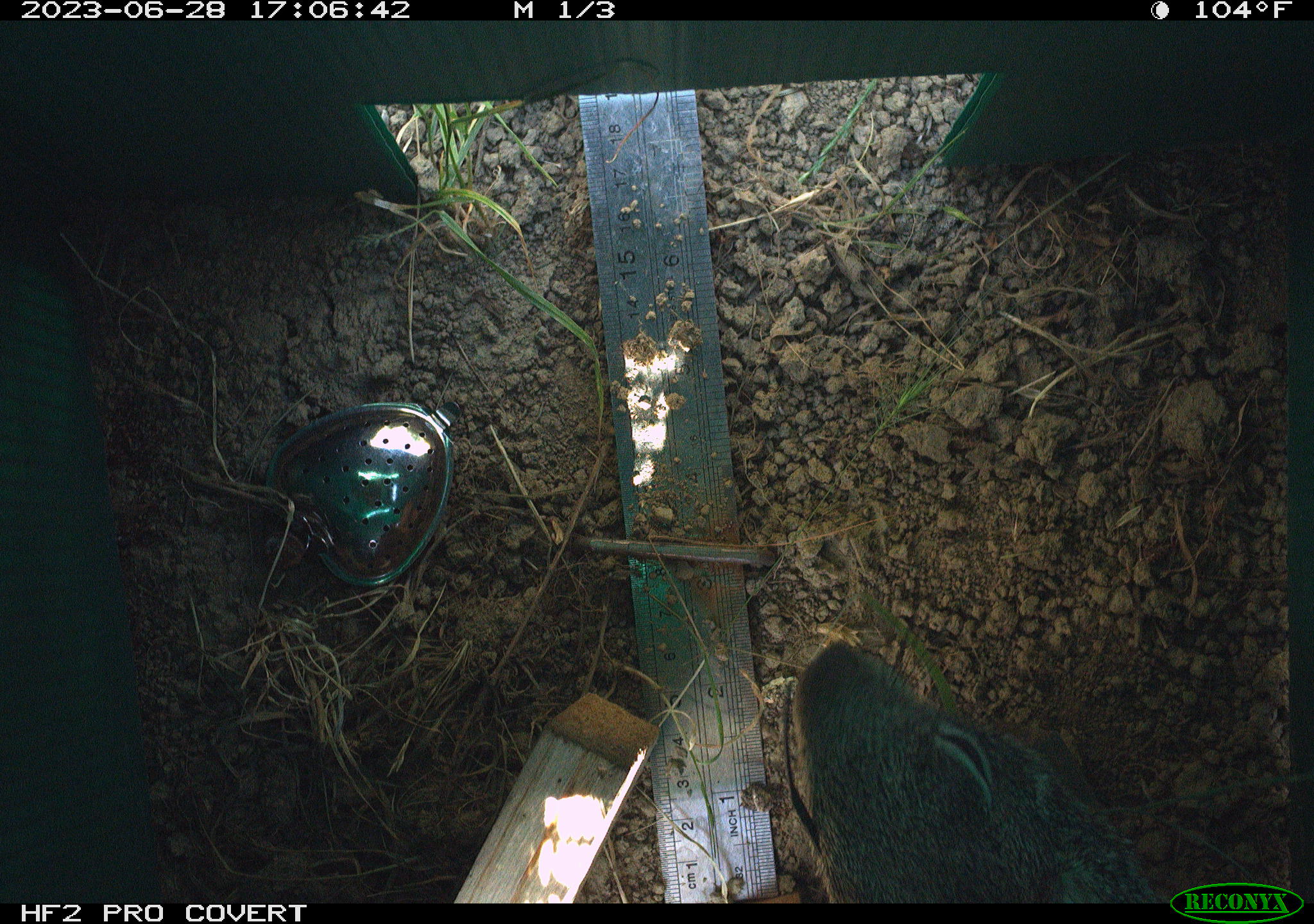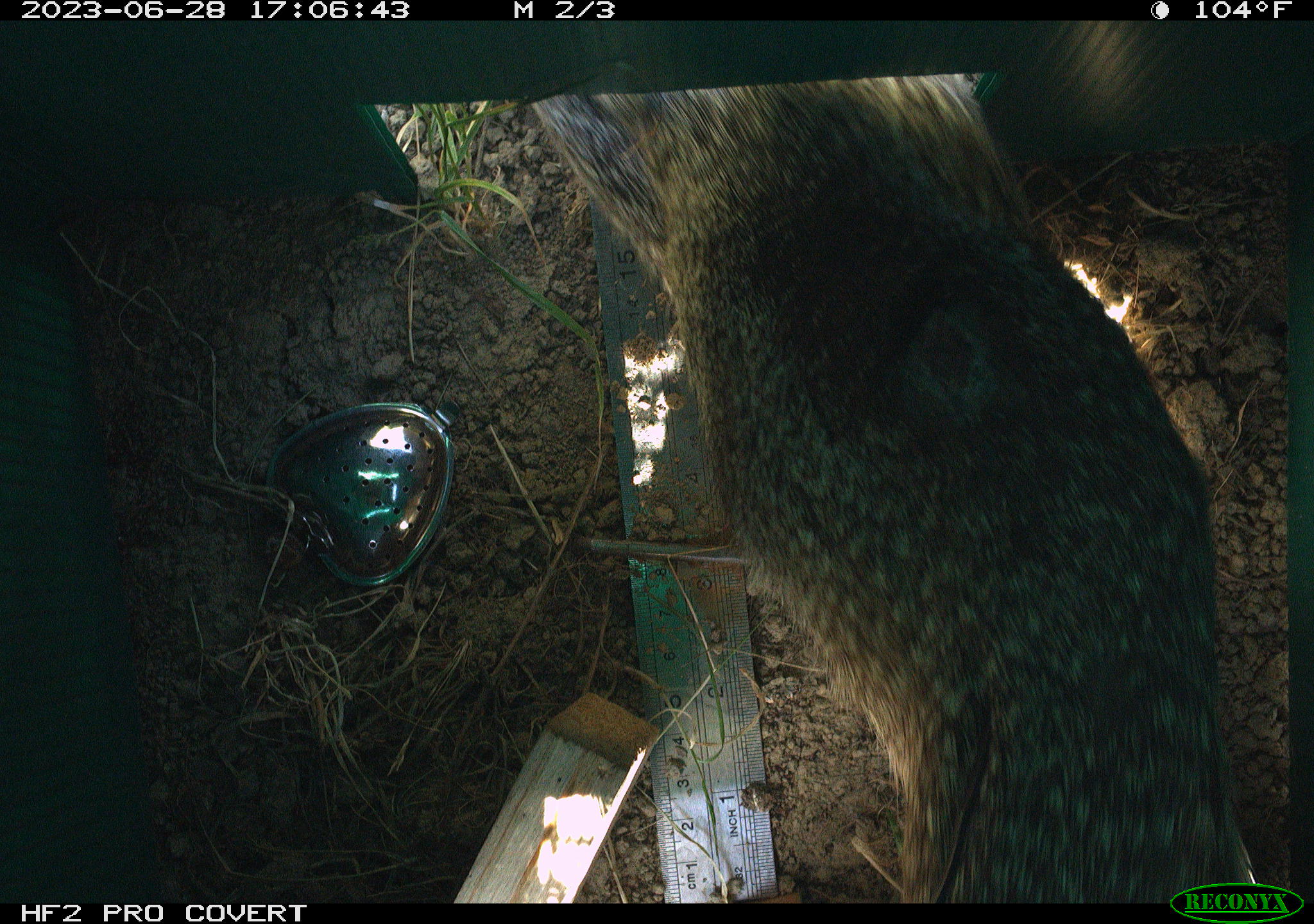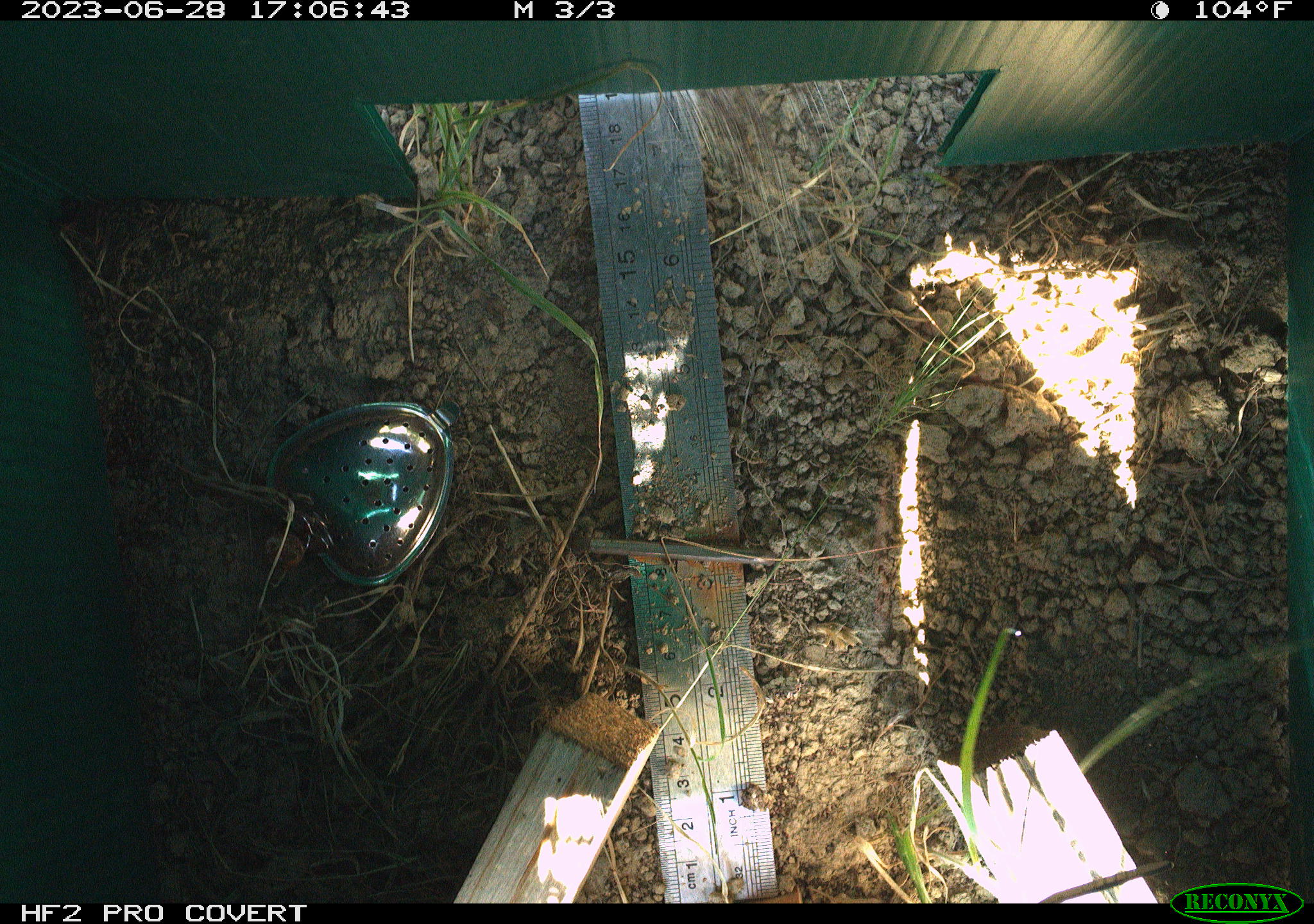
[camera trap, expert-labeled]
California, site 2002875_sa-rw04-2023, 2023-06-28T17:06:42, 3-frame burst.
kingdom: Animalia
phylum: Chordata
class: Mammalia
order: Rodentia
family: Sciuridae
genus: Otospermophilus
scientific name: Otospermophilus beecheyi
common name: california ground squirrel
California ground squirrel (Otospermophilus beecheyi).